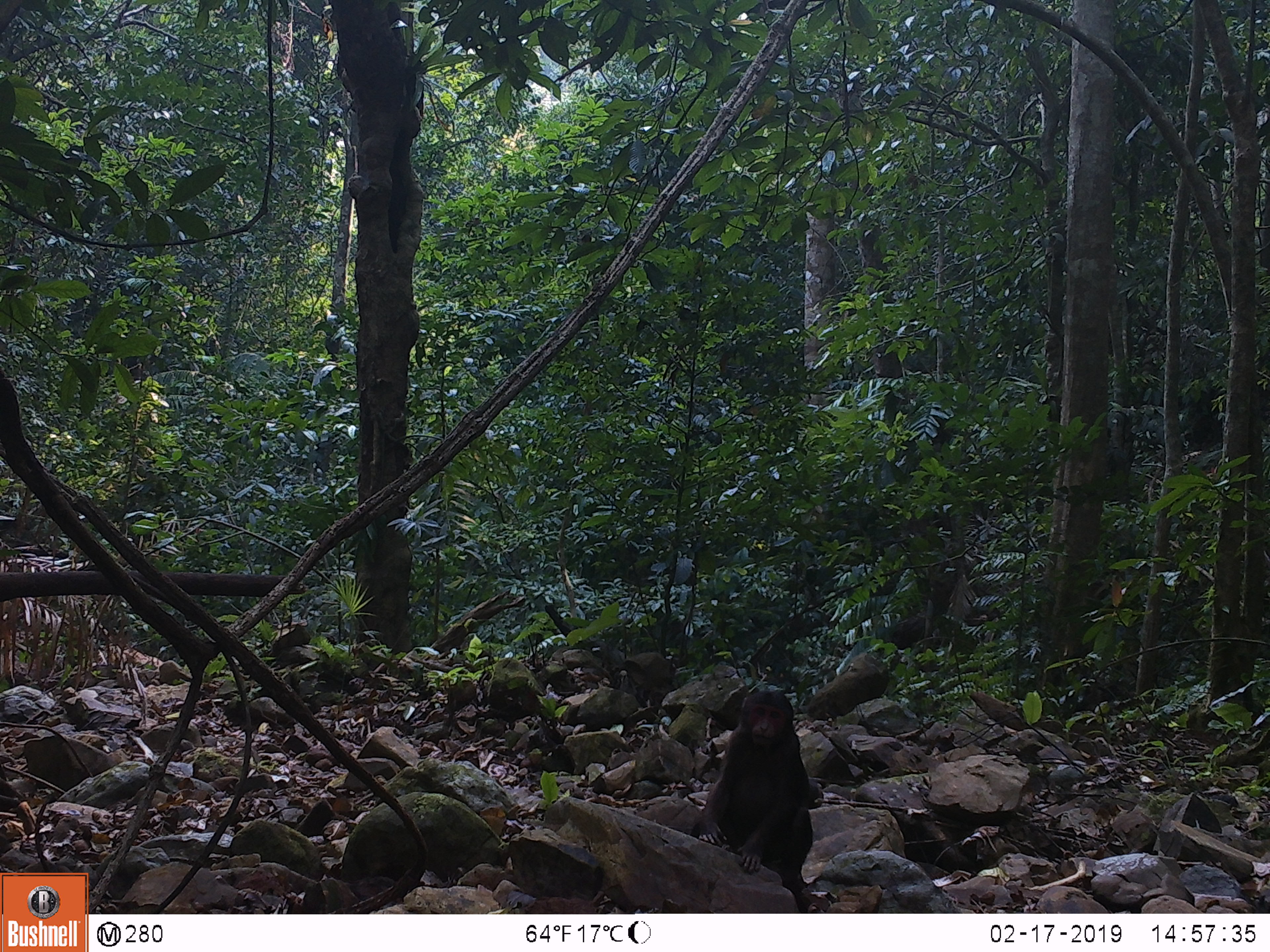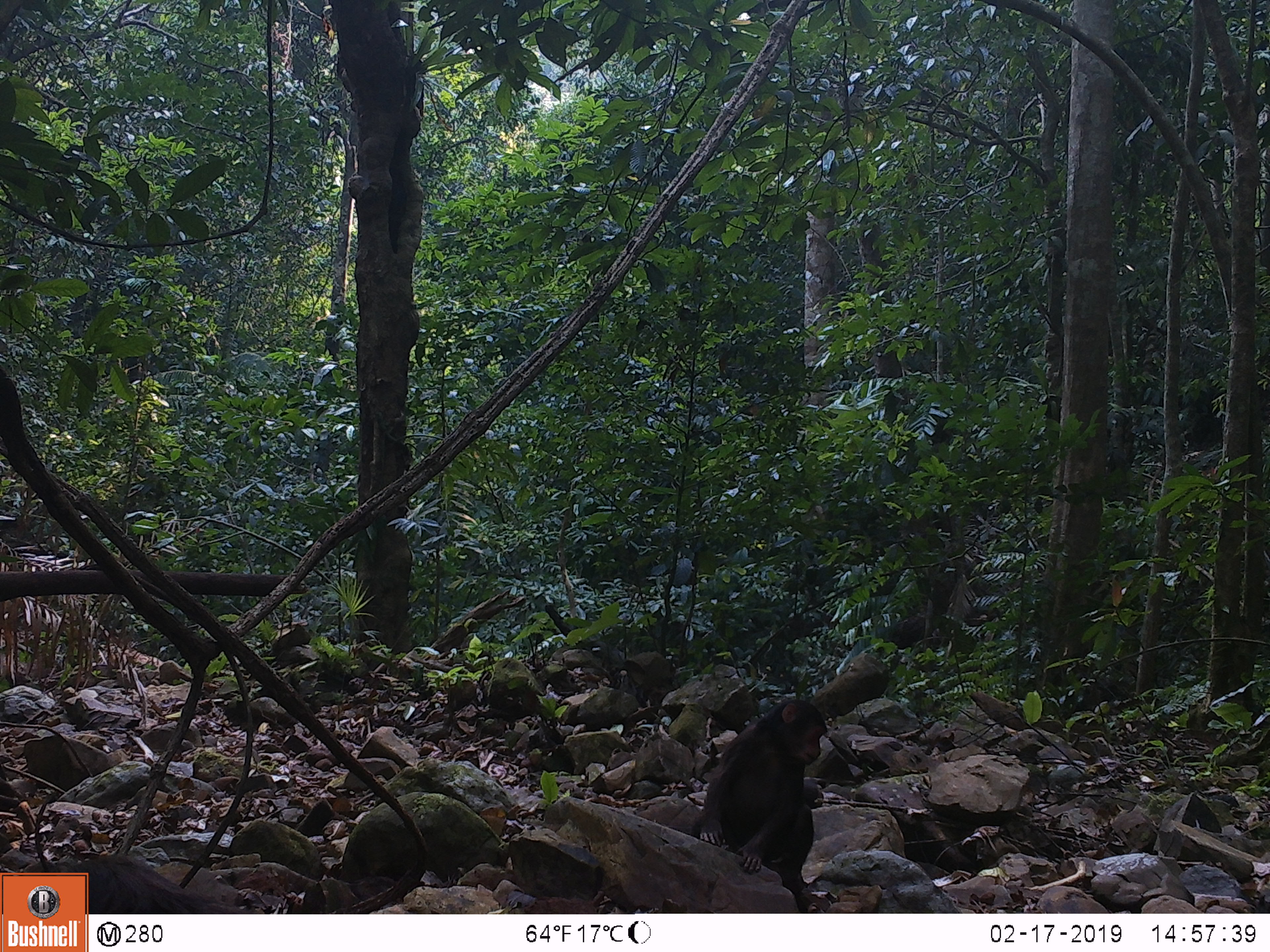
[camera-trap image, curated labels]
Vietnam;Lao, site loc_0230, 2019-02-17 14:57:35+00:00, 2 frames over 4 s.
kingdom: Animalia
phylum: Chordata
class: Mammalia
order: Primates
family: Cercopithecidae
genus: Macaca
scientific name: Macaca arctoides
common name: stump-tailed macaque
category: stump tailed macaque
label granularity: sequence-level